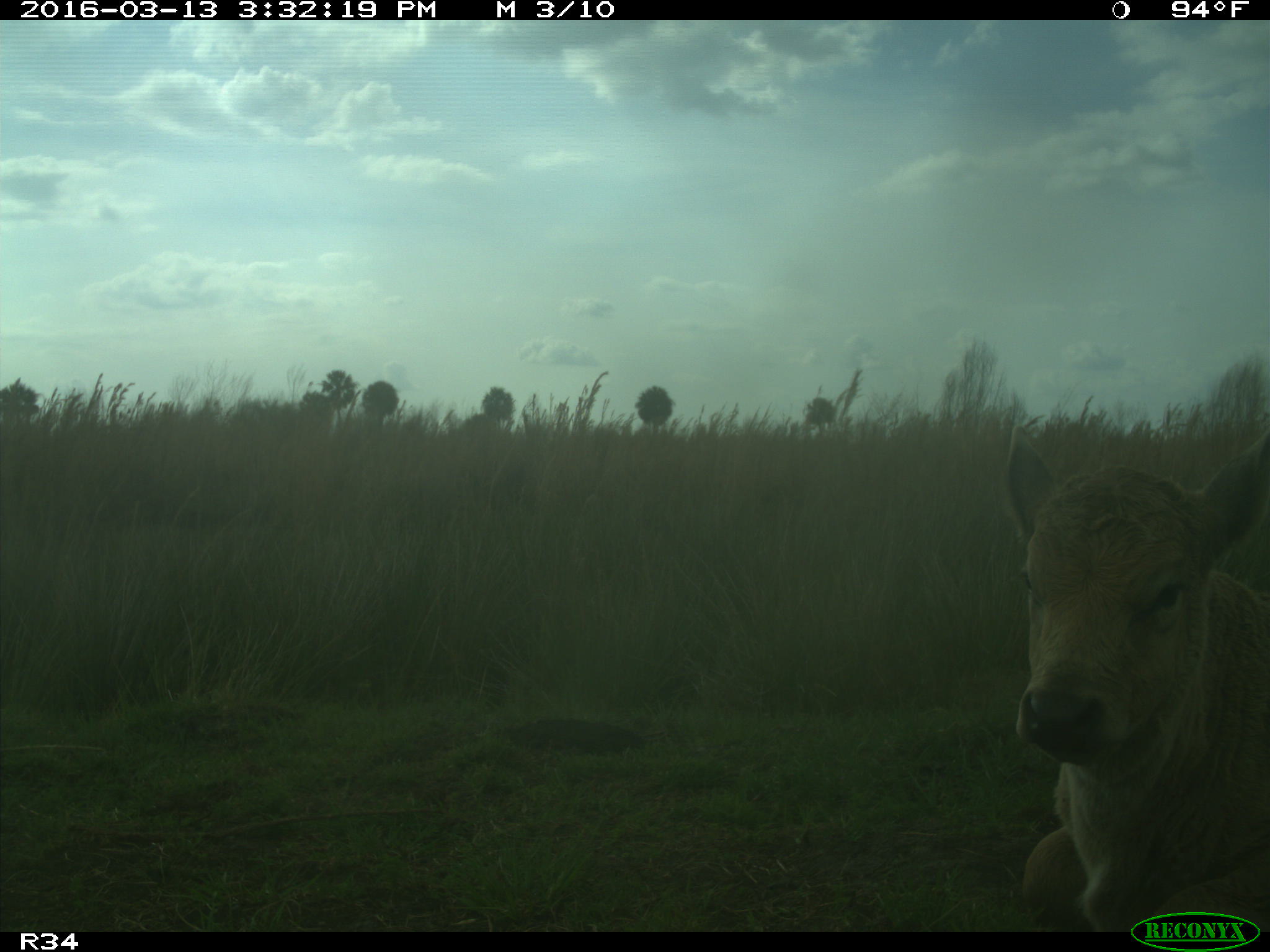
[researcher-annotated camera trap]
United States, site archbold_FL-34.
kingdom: Animalia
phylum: Chordata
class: Mammalia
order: Artiodactyla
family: Bovidae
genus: Bos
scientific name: Bos taurus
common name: domestic cow